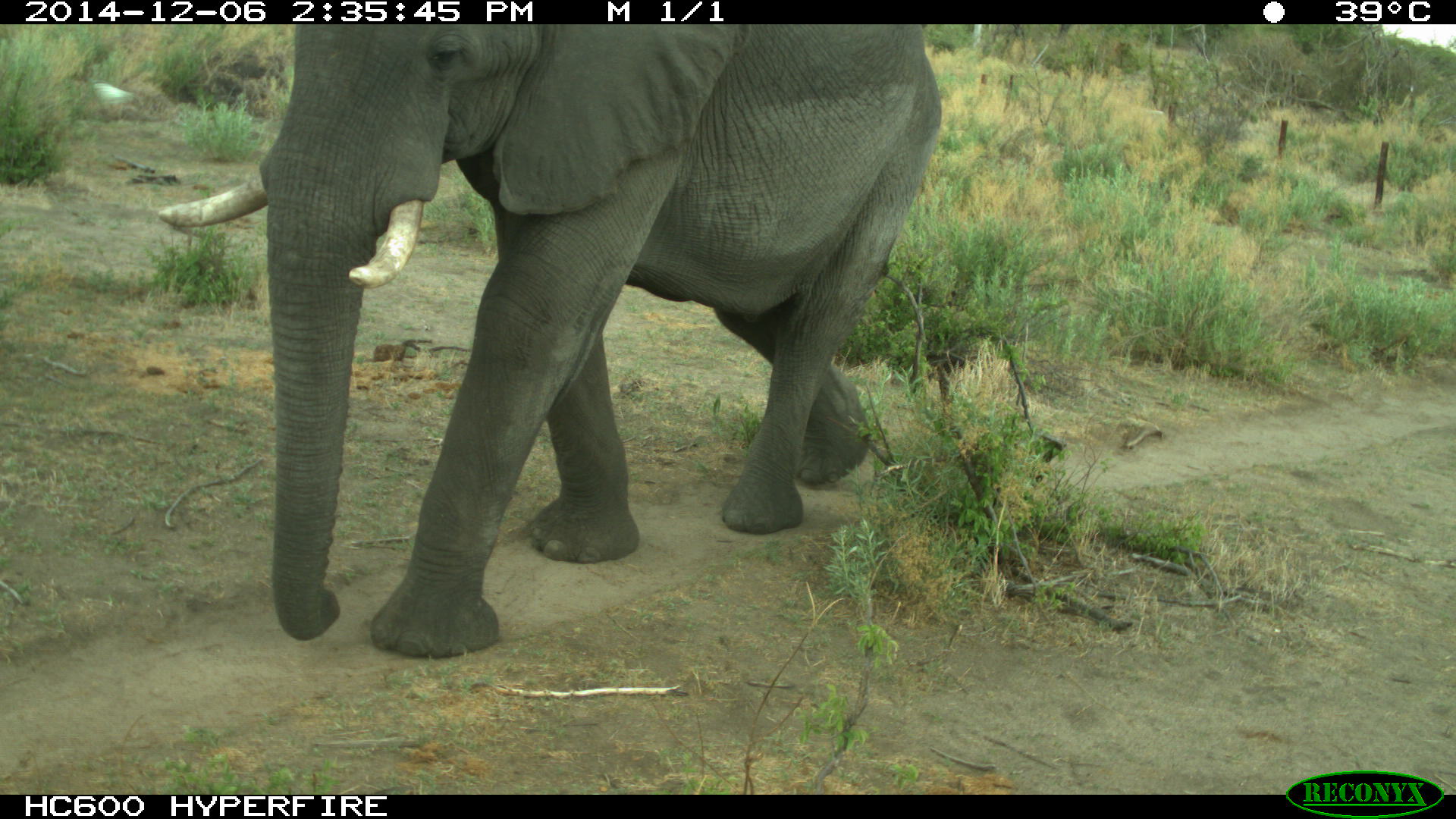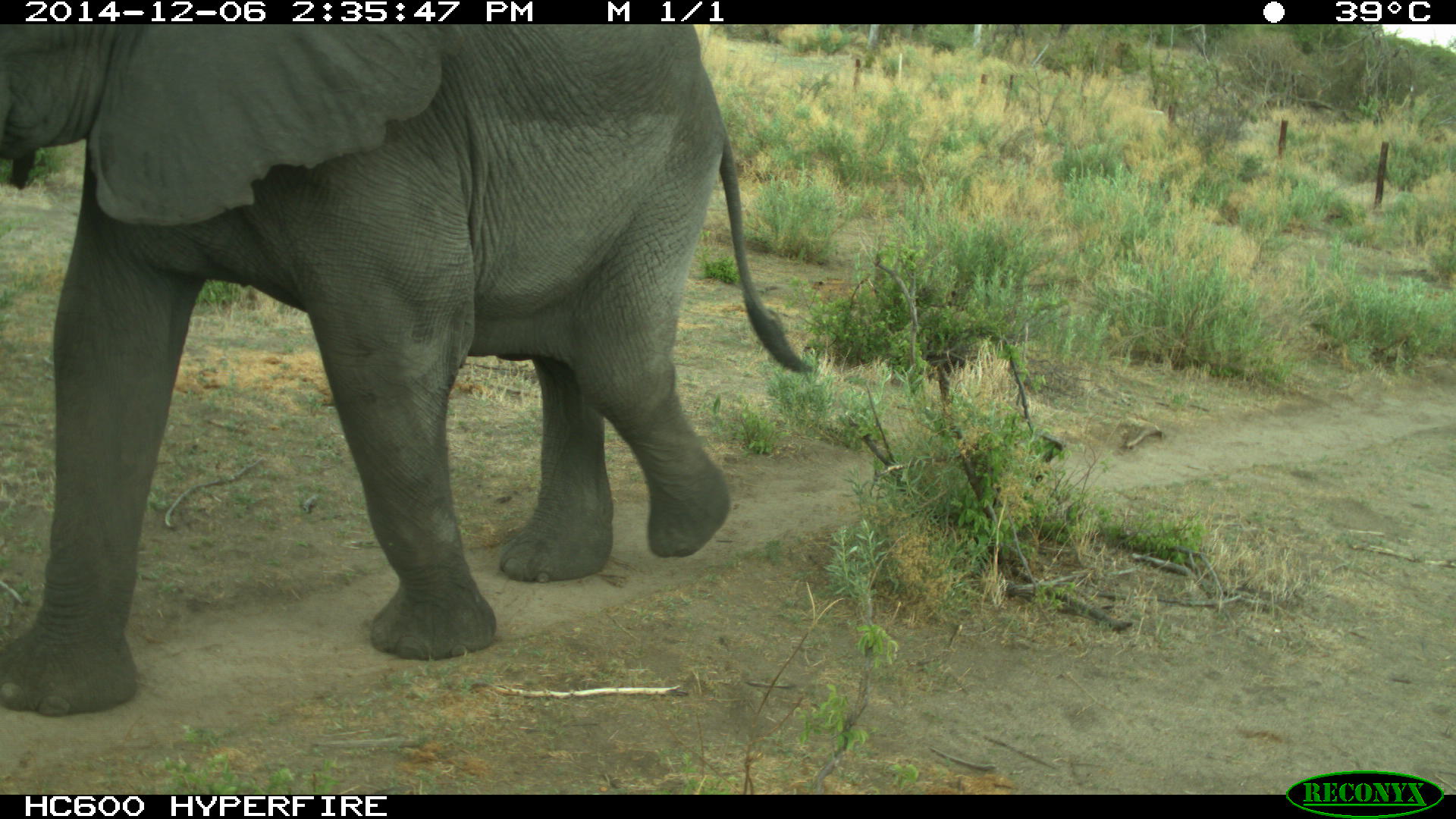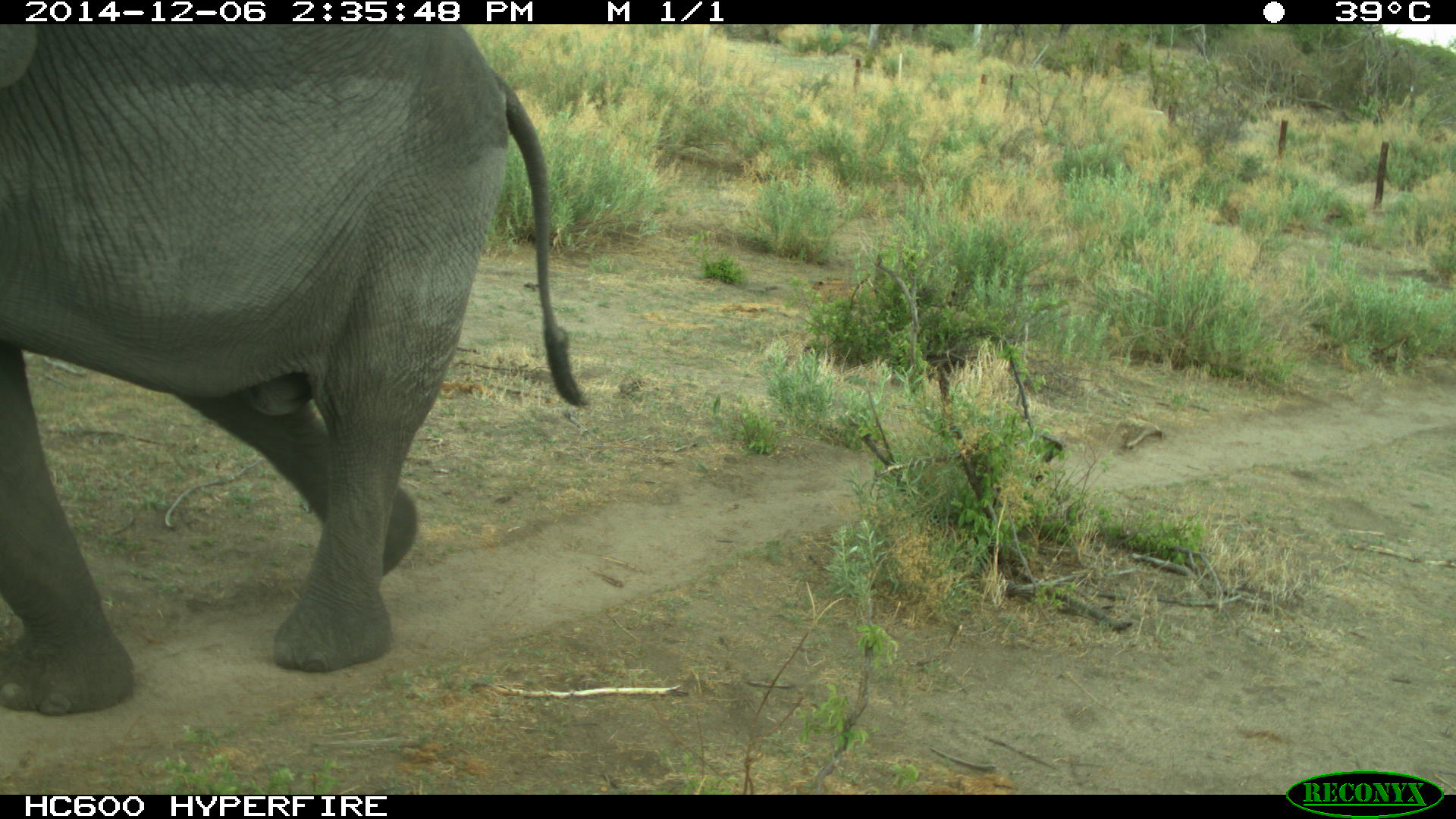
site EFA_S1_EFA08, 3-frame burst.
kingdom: Animalia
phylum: Chordata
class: Mammalia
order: Proboscidea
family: Elephantidae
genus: Loxodonta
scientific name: Loxodonta africana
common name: african bush elephant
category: elephant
Elephant (african bush elephant) (Loxodonta africana), count 1. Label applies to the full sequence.